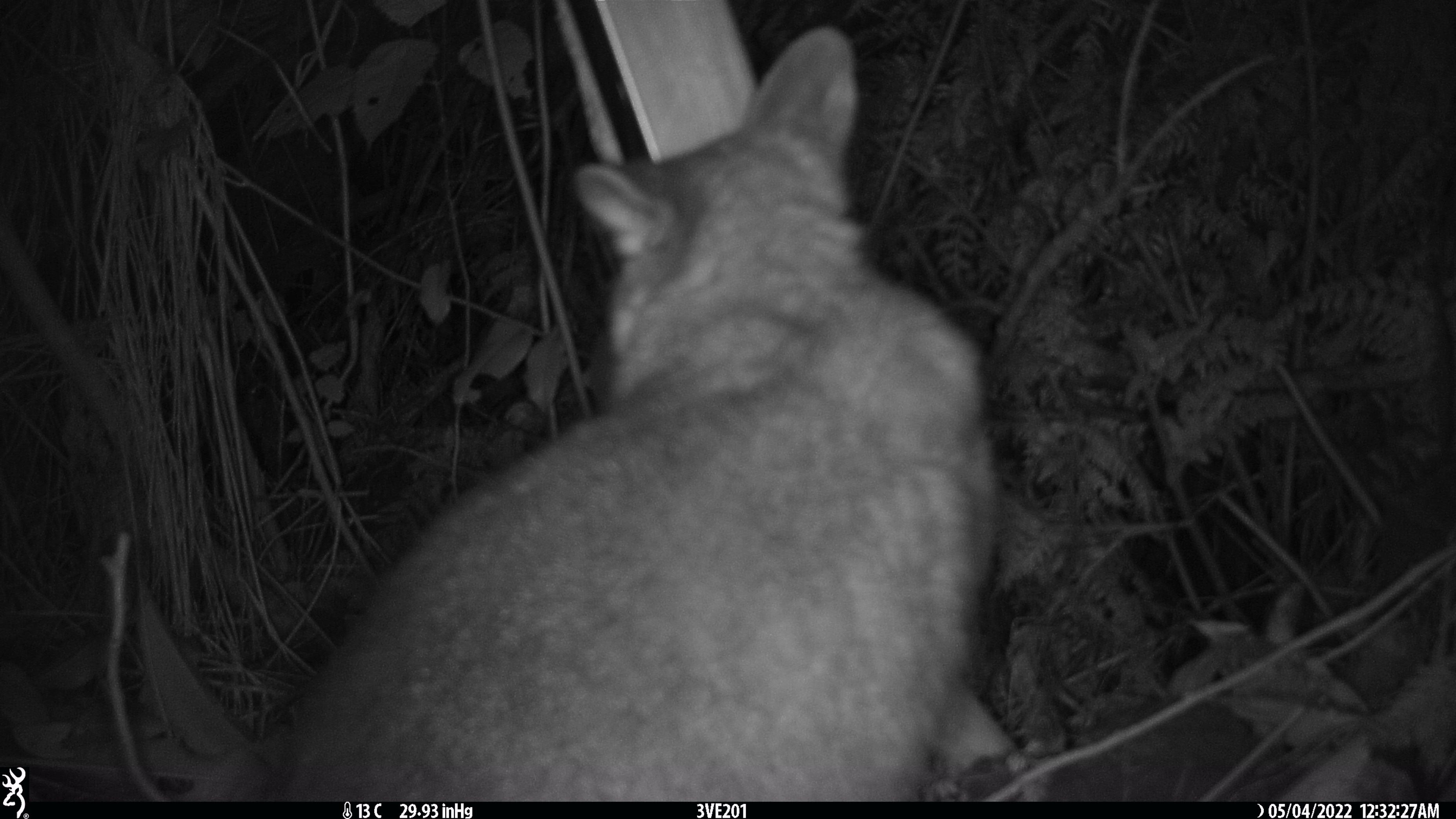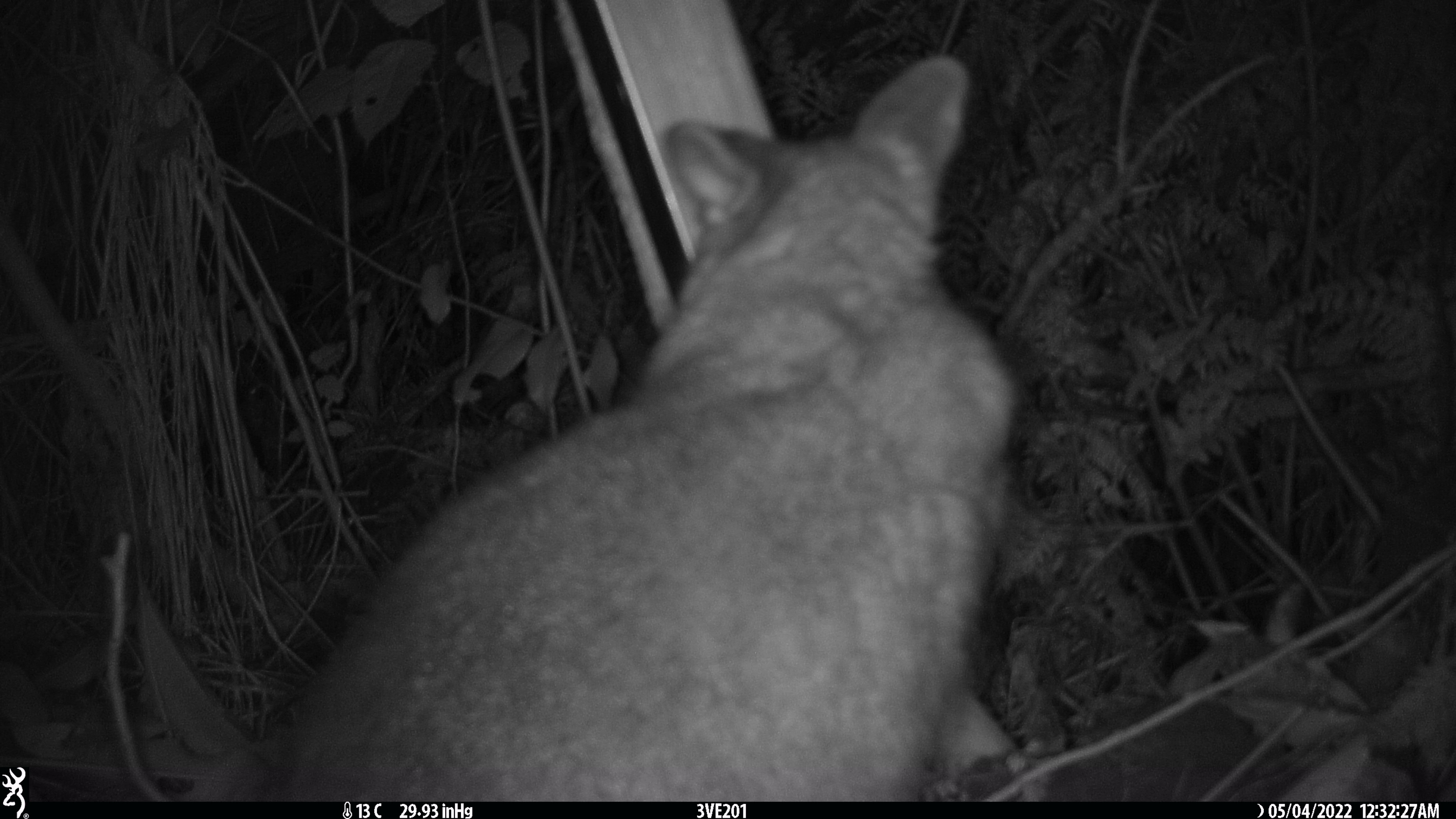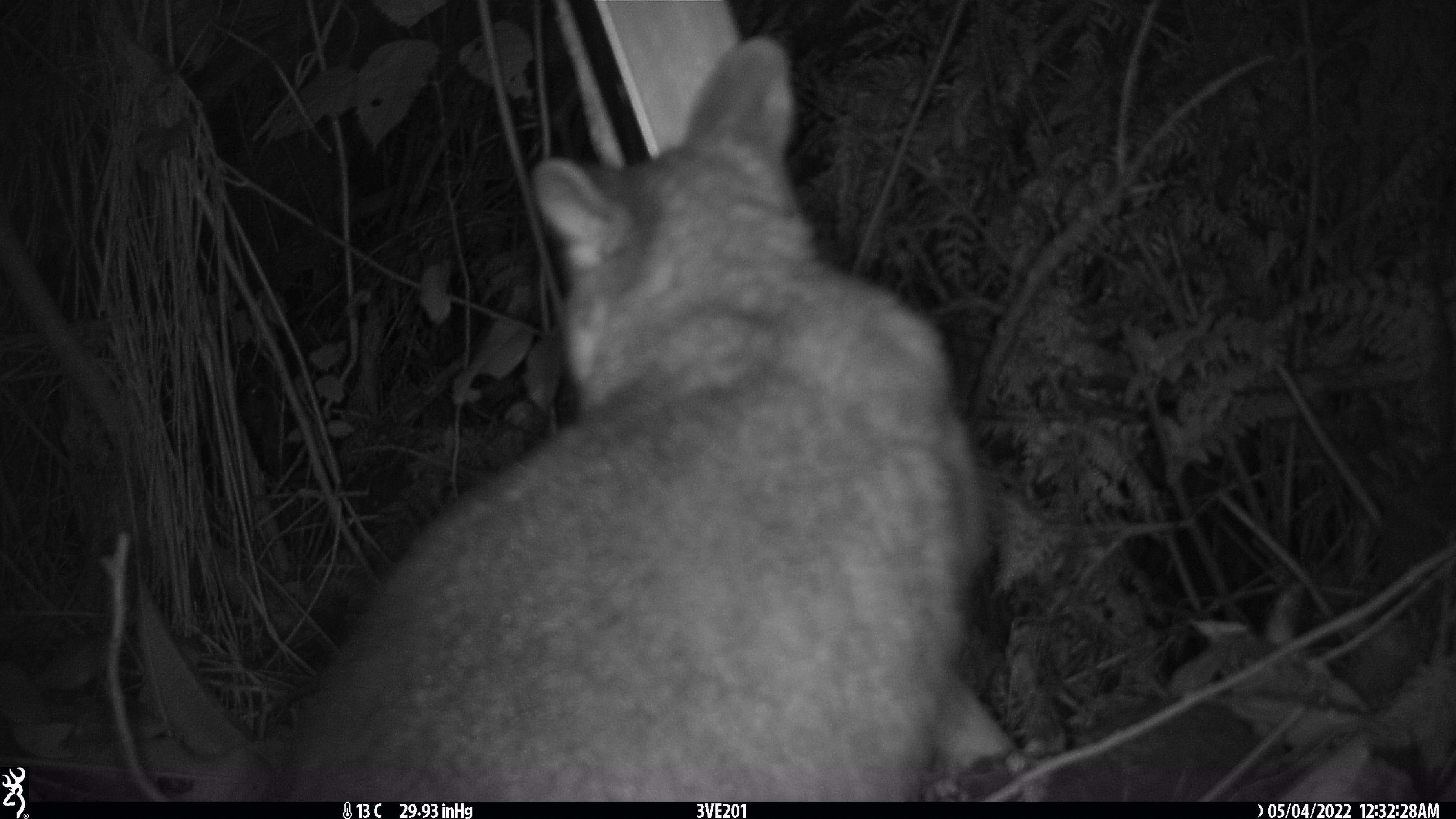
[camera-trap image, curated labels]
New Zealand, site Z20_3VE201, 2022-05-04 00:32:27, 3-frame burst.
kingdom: Animalia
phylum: Chordata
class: Mammalia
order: Diprotodontia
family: Phalangeridae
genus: Trichosurus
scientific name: Trichosurus vulpecula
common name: common brushtail possum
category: possum